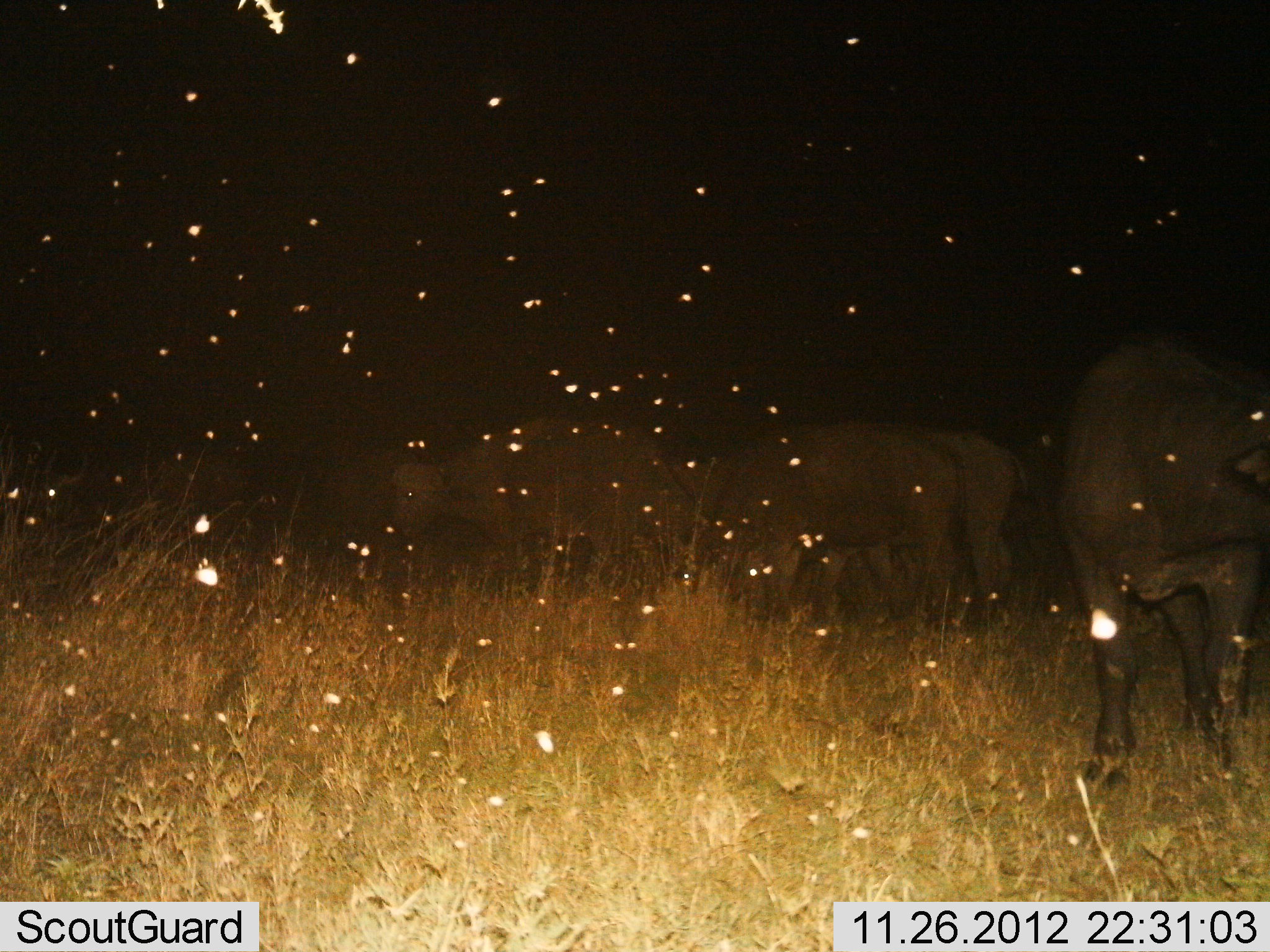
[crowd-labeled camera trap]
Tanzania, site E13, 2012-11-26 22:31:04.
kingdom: Animalia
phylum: Chordata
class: Mammalia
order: Artiodactyla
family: Bovidae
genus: Syncerus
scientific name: Syncerus caffer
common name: cape buffalo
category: buffalo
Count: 4.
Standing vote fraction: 100%.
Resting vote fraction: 0%.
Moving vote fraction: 0%.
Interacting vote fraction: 0%.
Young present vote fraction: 0%.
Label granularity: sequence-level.